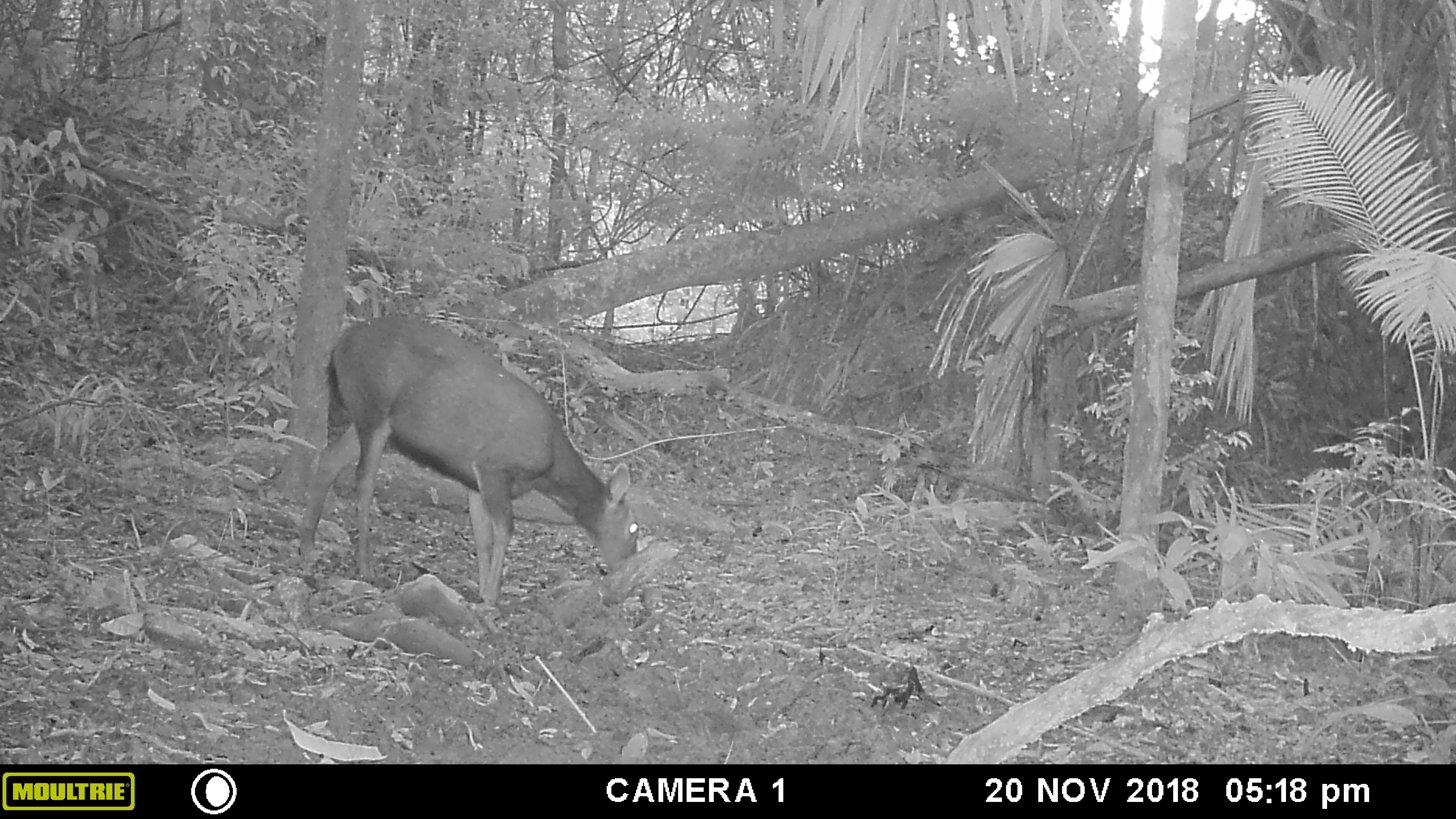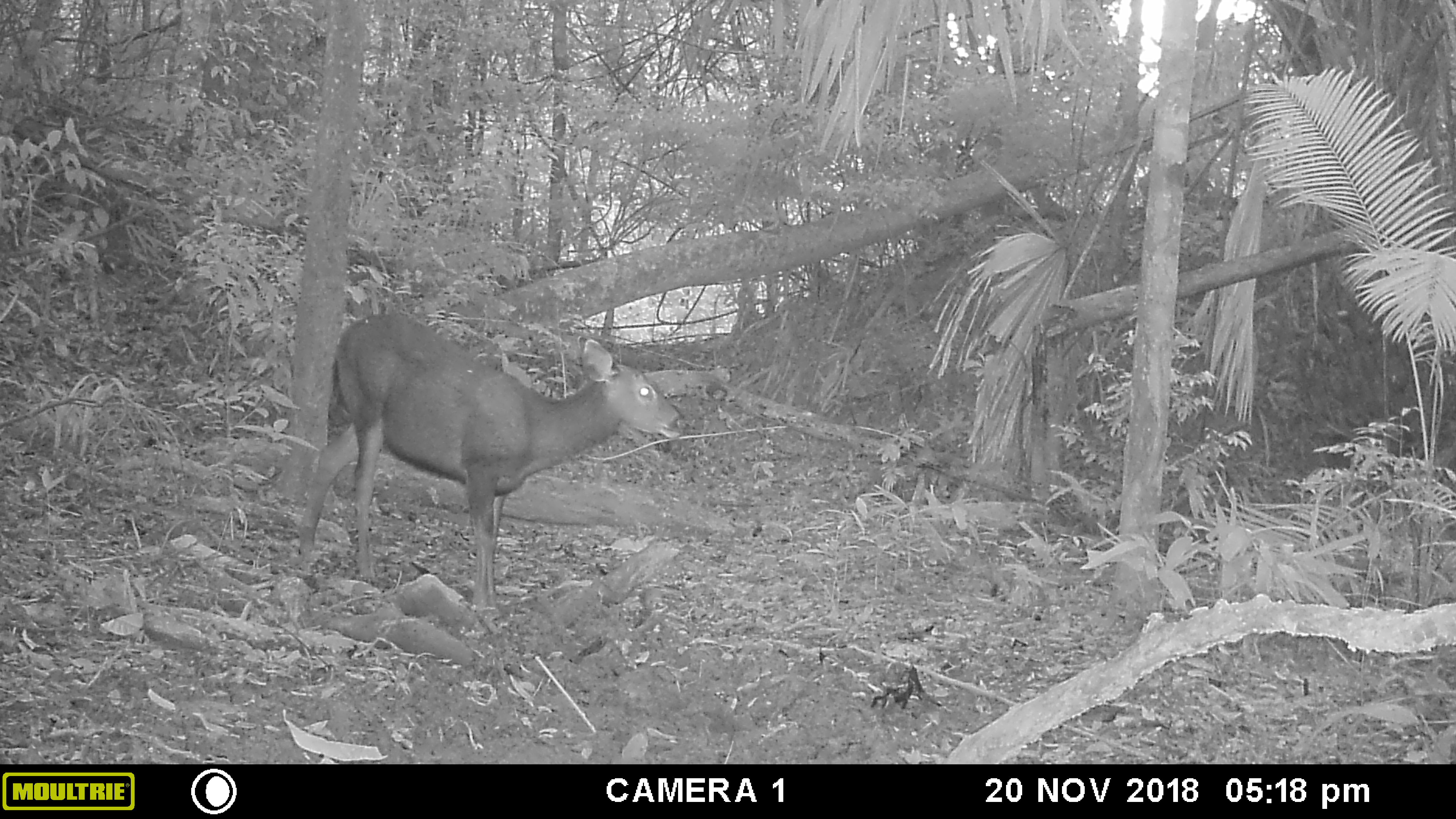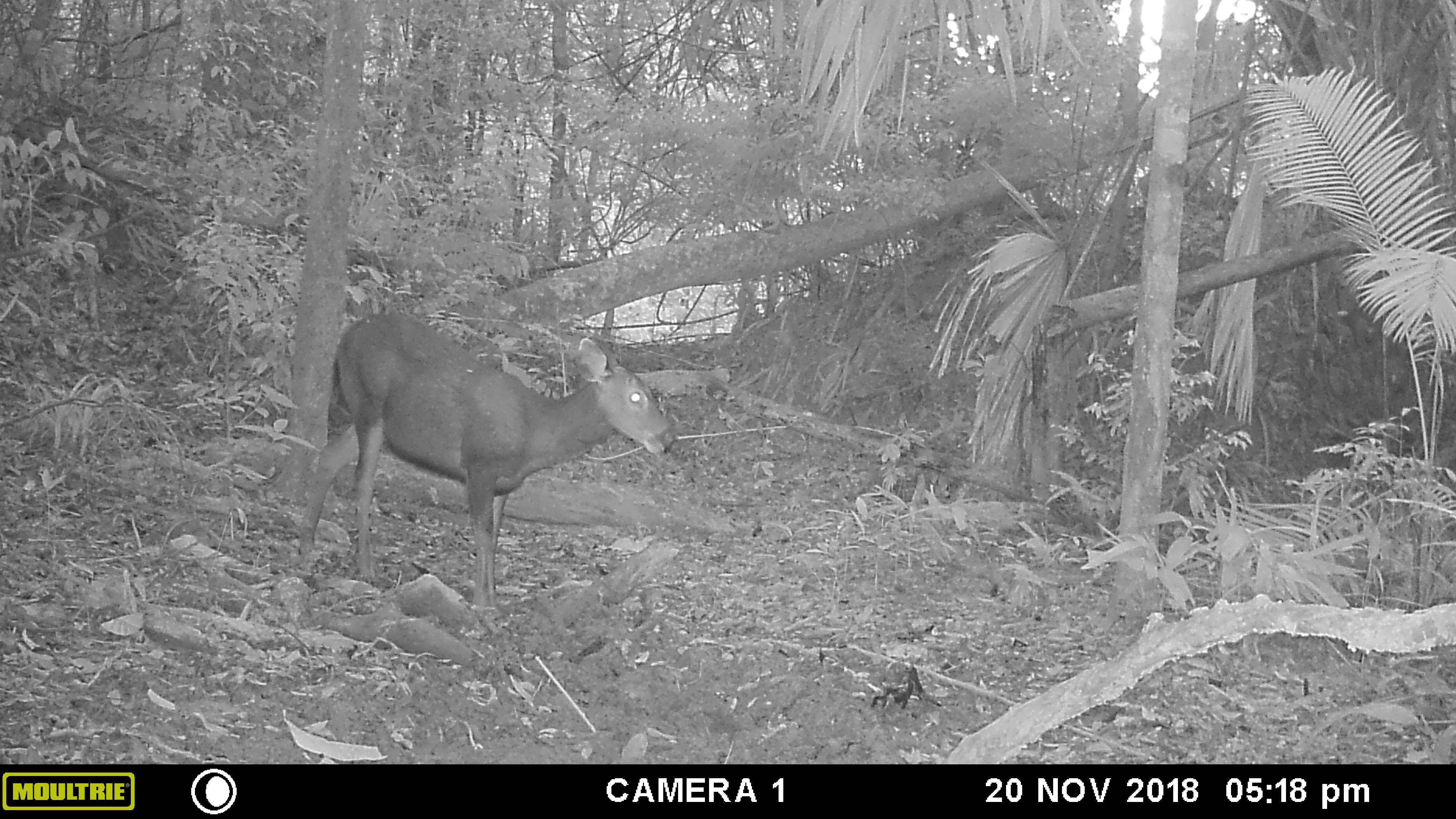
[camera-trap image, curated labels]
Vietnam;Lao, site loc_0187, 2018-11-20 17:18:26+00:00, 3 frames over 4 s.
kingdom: Animalia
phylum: Chordata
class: Mammalia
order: Artiodactyla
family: Cervidae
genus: Rusa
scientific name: Rusa unicolor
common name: sambar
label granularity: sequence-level